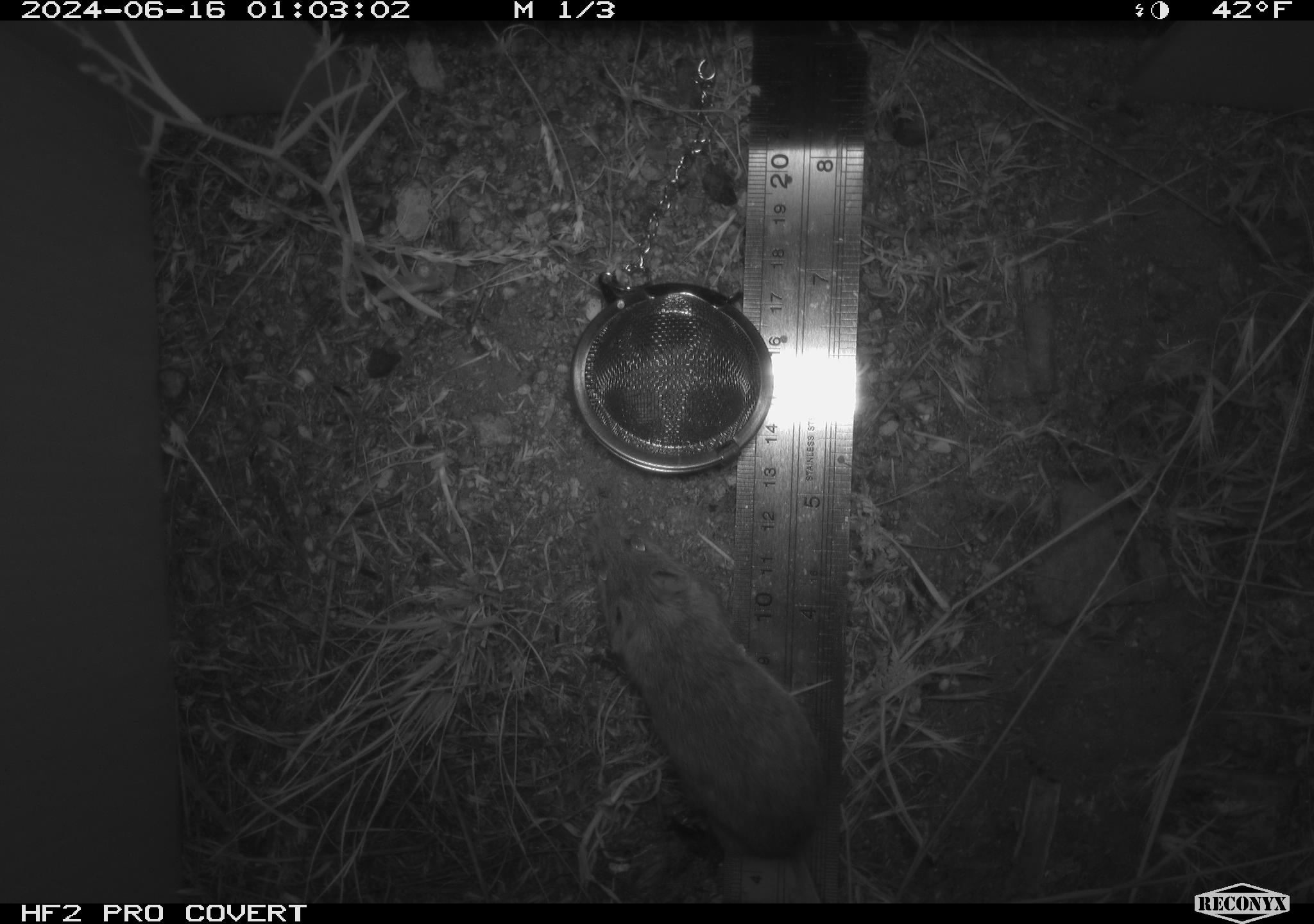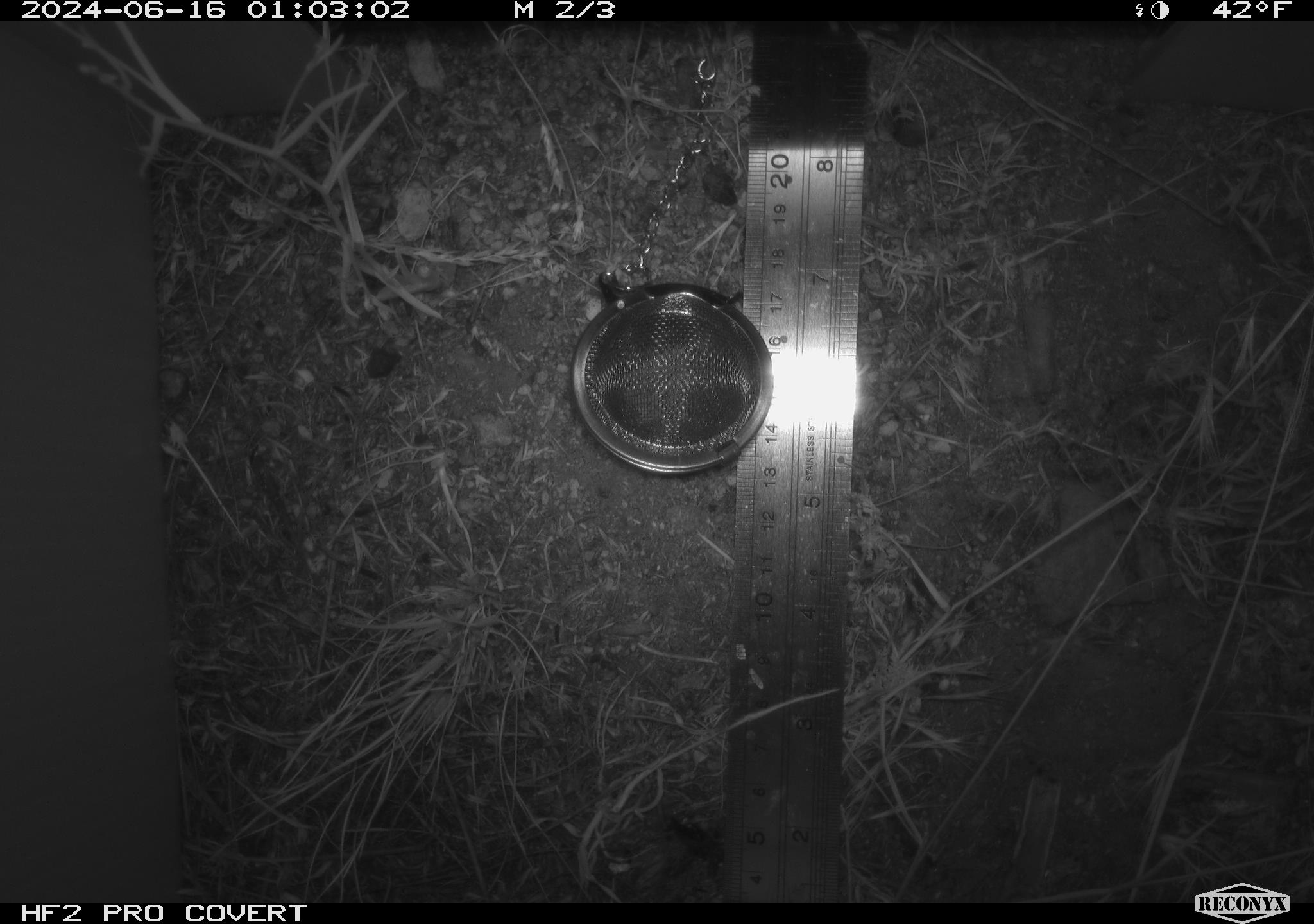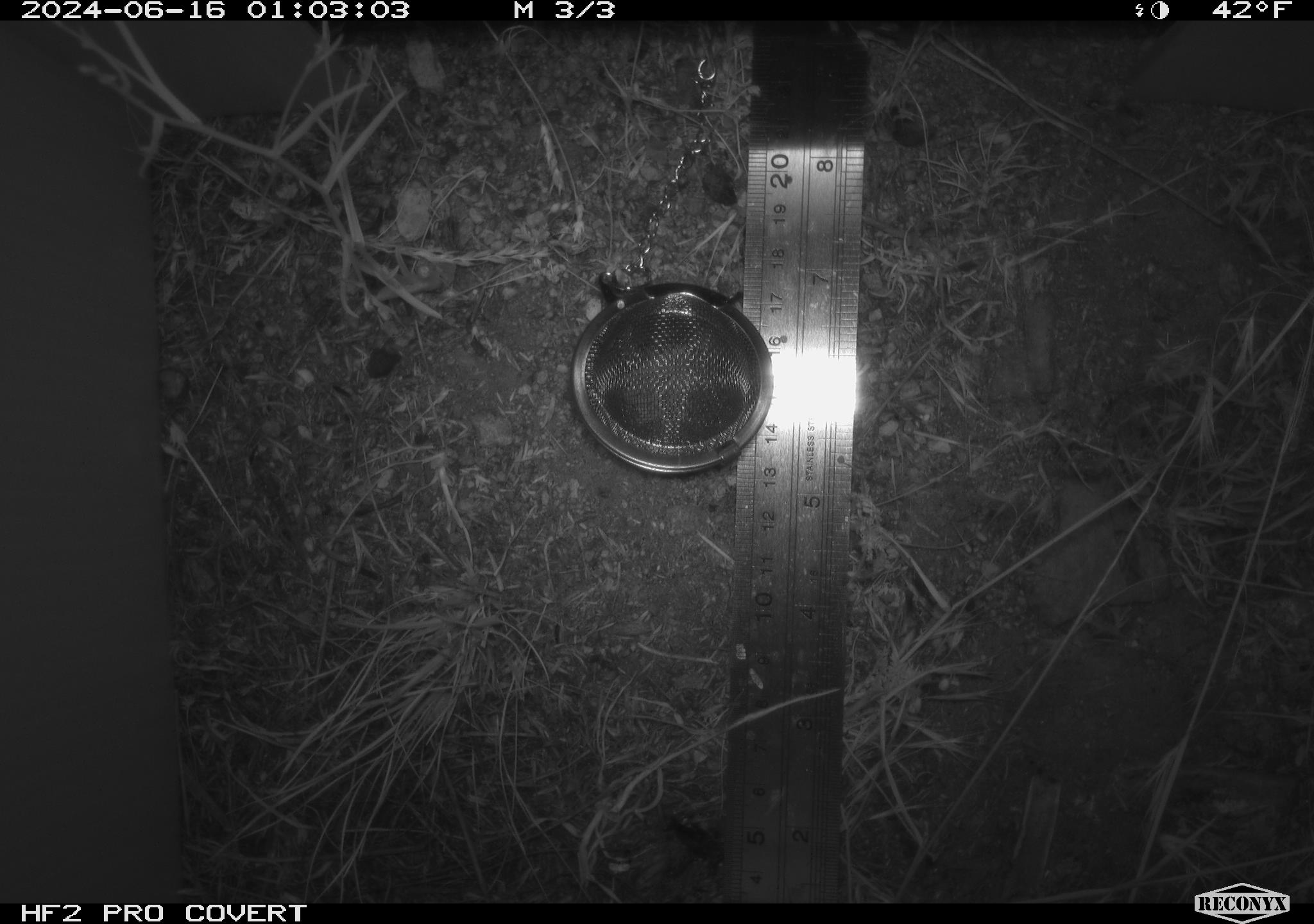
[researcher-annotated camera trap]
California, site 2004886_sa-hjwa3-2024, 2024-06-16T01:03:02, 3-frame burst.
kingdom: Animalia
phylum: Chordata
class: Mammalia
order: Rodentia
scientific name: Rodentia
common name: rodent